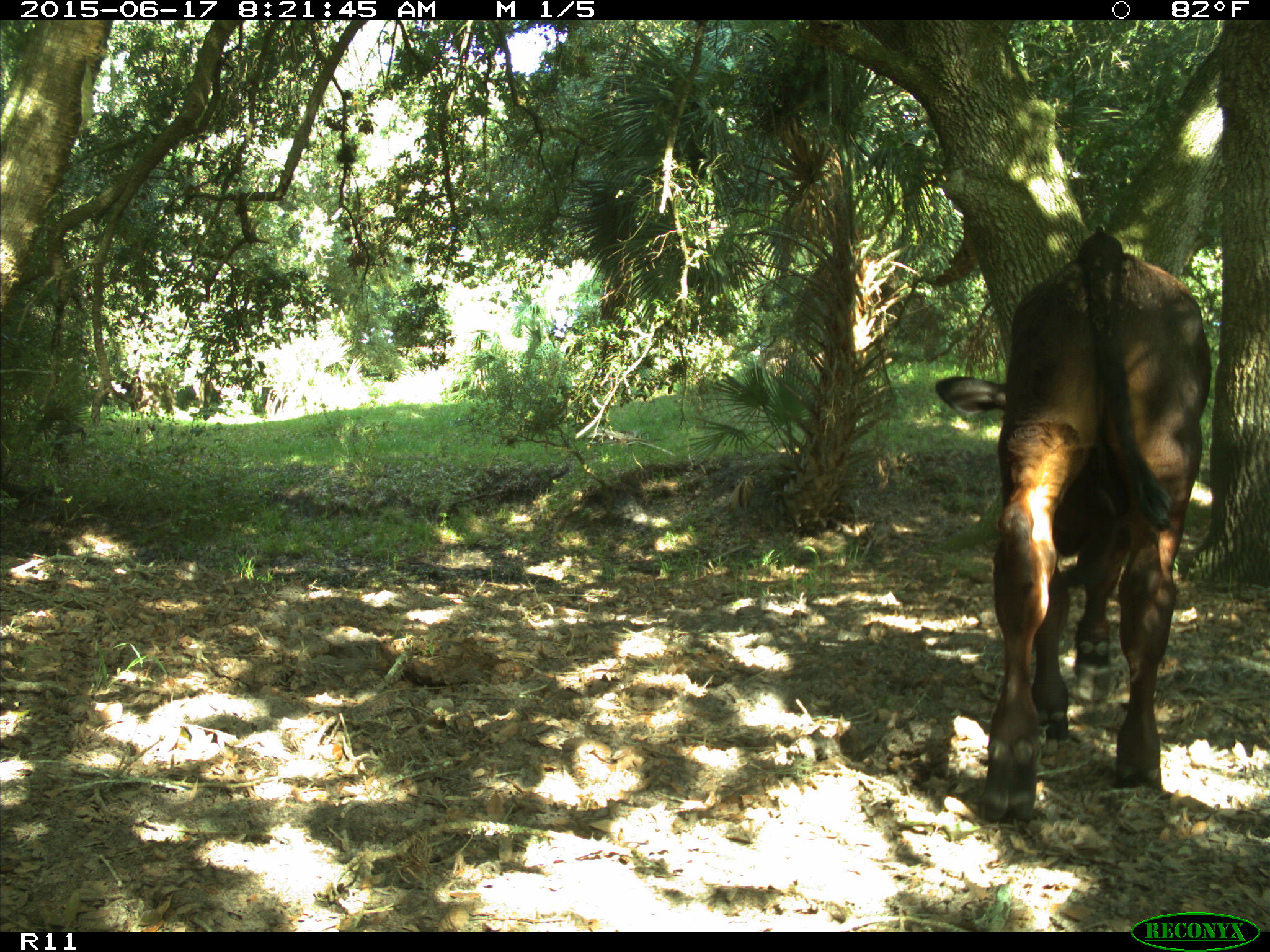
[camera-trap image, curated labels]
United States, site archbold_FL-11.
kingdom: Animalia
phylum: Chordata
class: Mammalia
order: Artiodactyla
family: Bovidae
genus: Bos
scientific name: Bos taurus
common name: domestic cow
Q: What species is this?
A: Bos taurus (domestic cow).